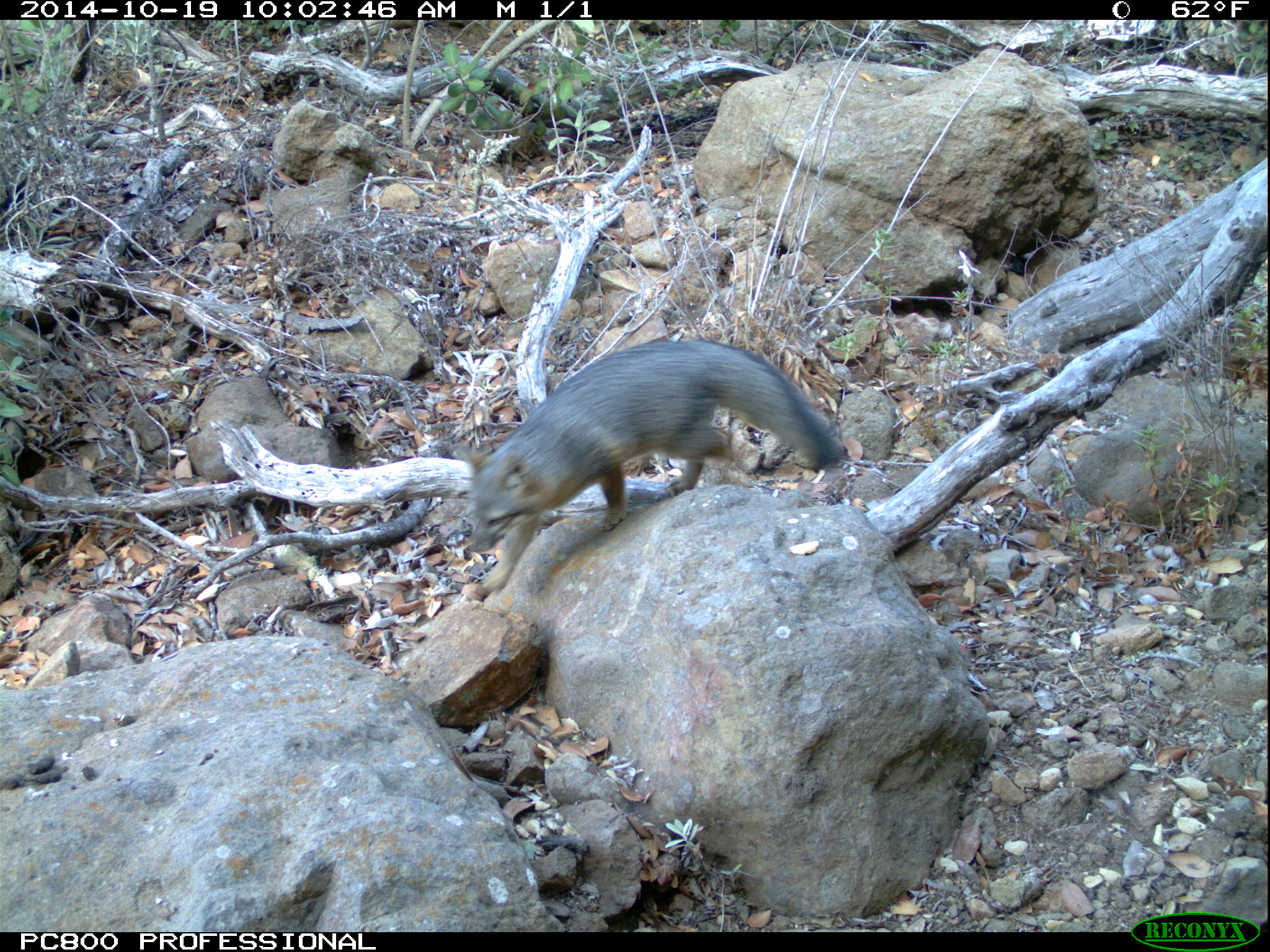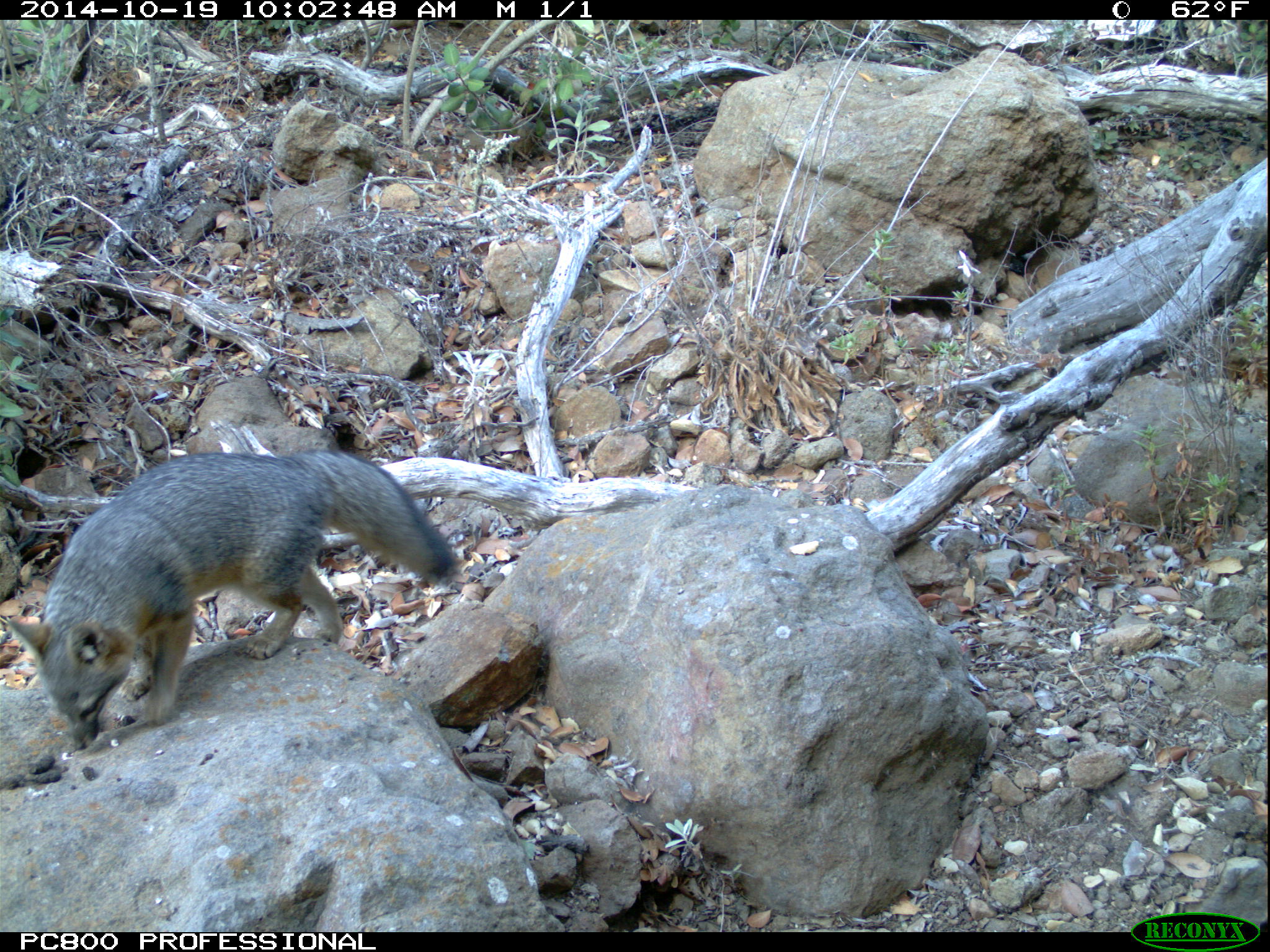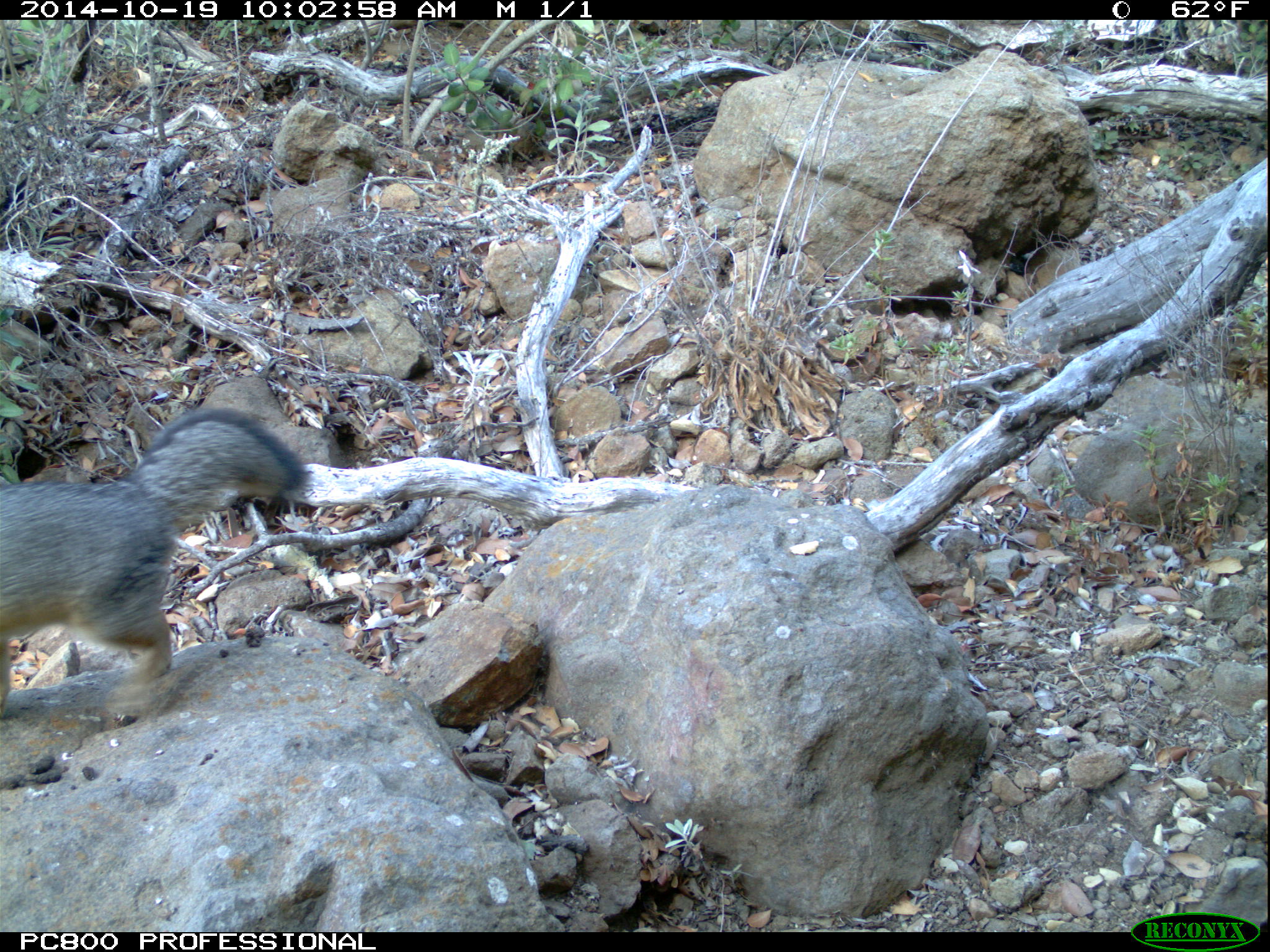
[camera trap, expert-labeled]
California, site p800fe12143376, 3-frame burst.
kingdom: Animalia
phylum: Chordata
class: Mammalia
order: Carnivora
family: Canidae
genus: Urocyon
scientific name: Urocyon littoralis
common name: island fox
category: fox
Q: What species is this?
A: Fox (island fox) (Urocyon littoralis).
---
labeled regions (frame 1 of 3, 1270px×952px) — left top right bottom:
fox: 456 338 846 593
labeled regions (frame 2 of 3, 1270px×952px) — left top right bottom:
fox: 7 449 457 751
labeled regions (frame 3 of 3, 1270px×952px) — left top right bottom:
fox: 0 408 310 718